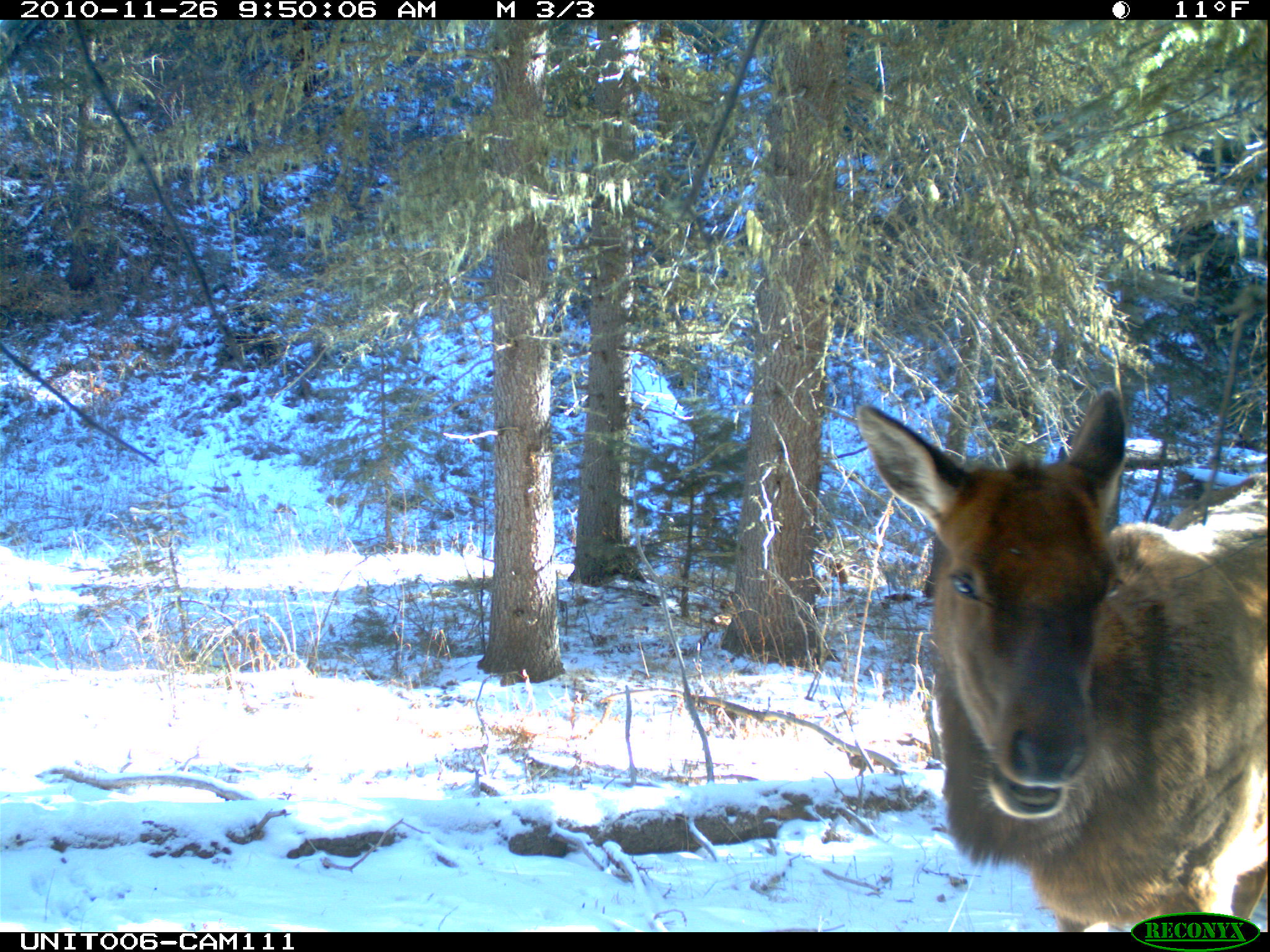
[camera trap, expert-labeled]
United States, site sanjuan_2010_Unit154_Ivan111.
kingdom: Animalia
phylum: Chordata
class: Mammalia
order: Artiodactyla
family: Cervidae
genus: Cervus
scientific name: Cervus elaphus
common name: red deer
Cervus elaphus (red deer).